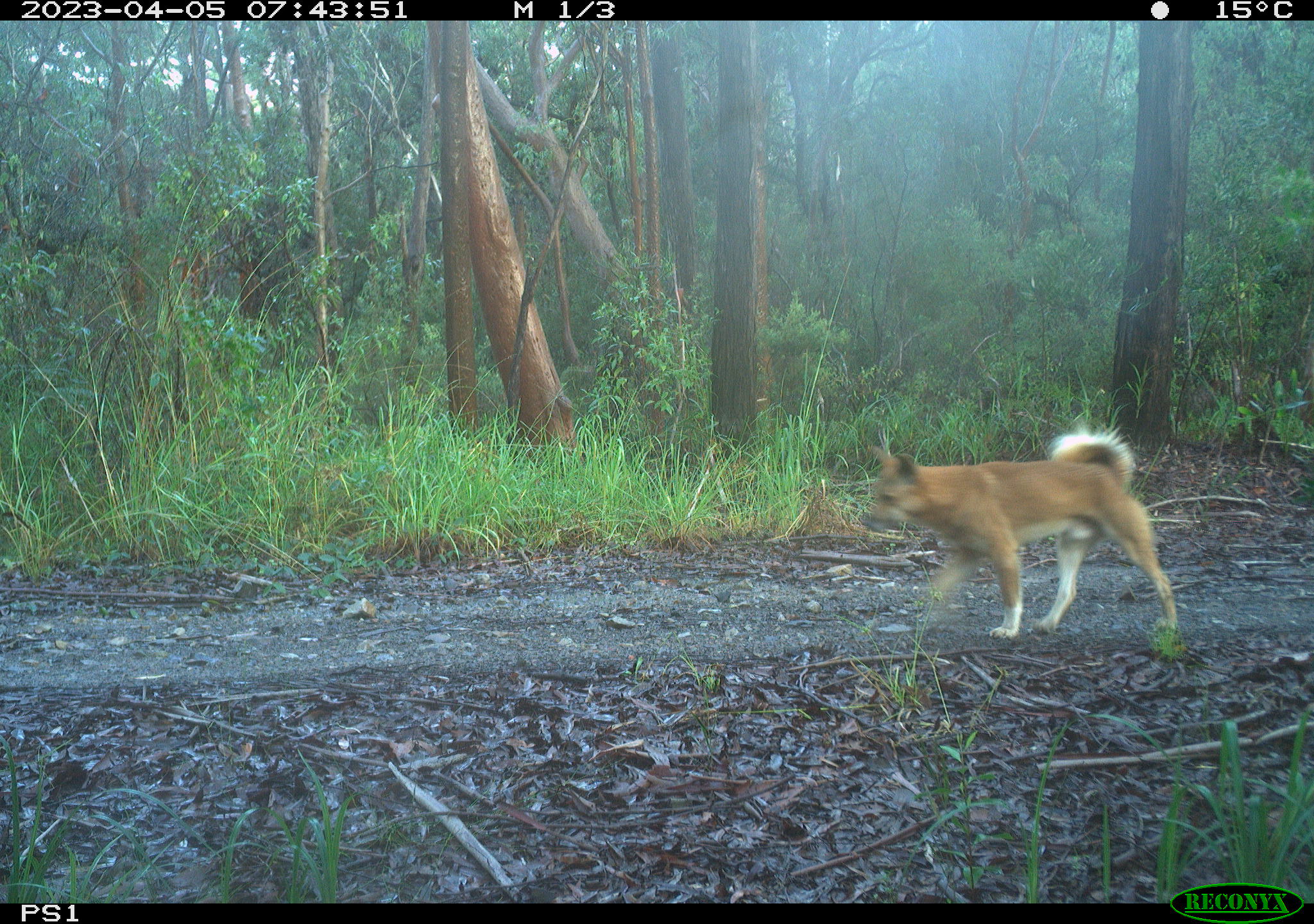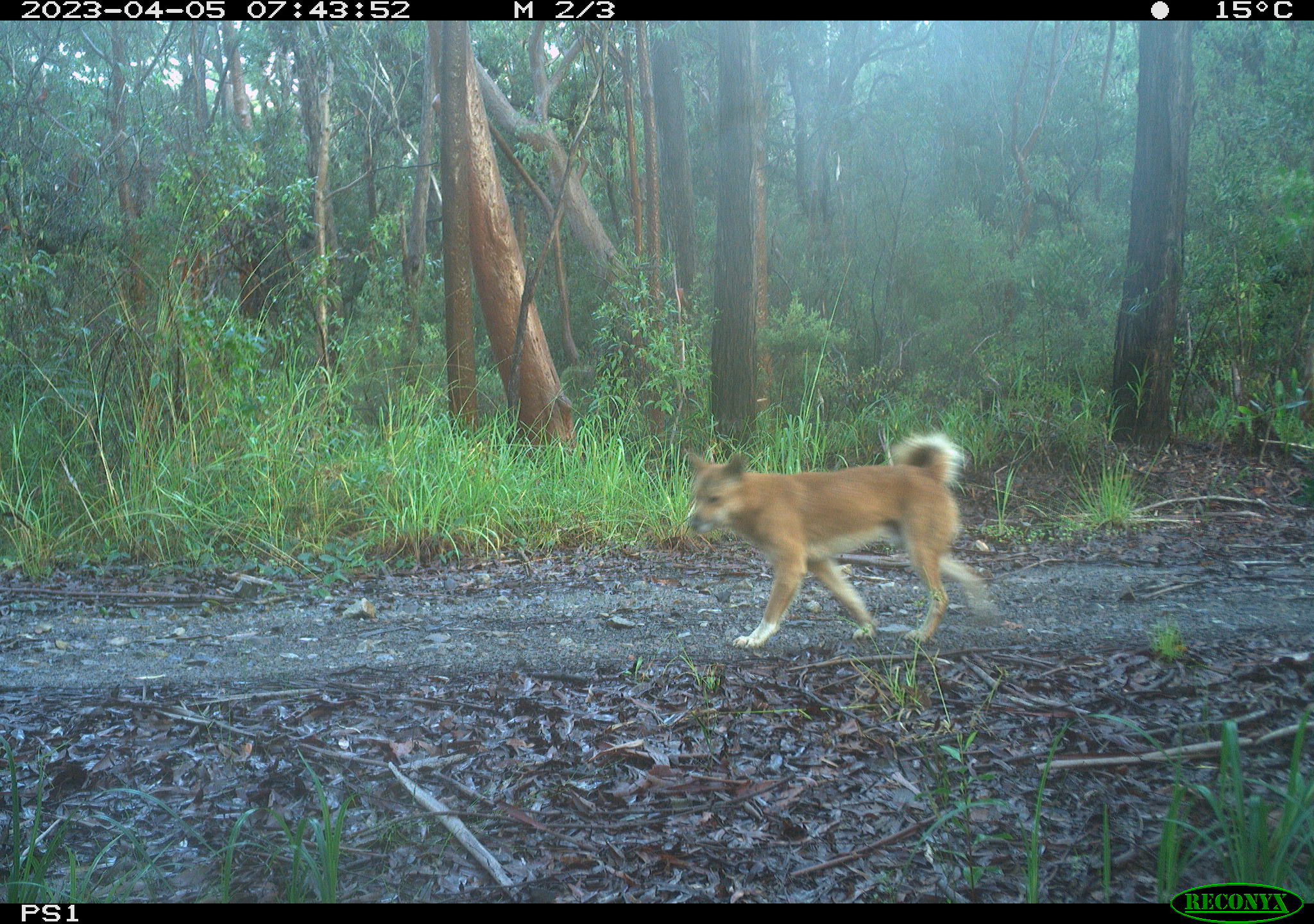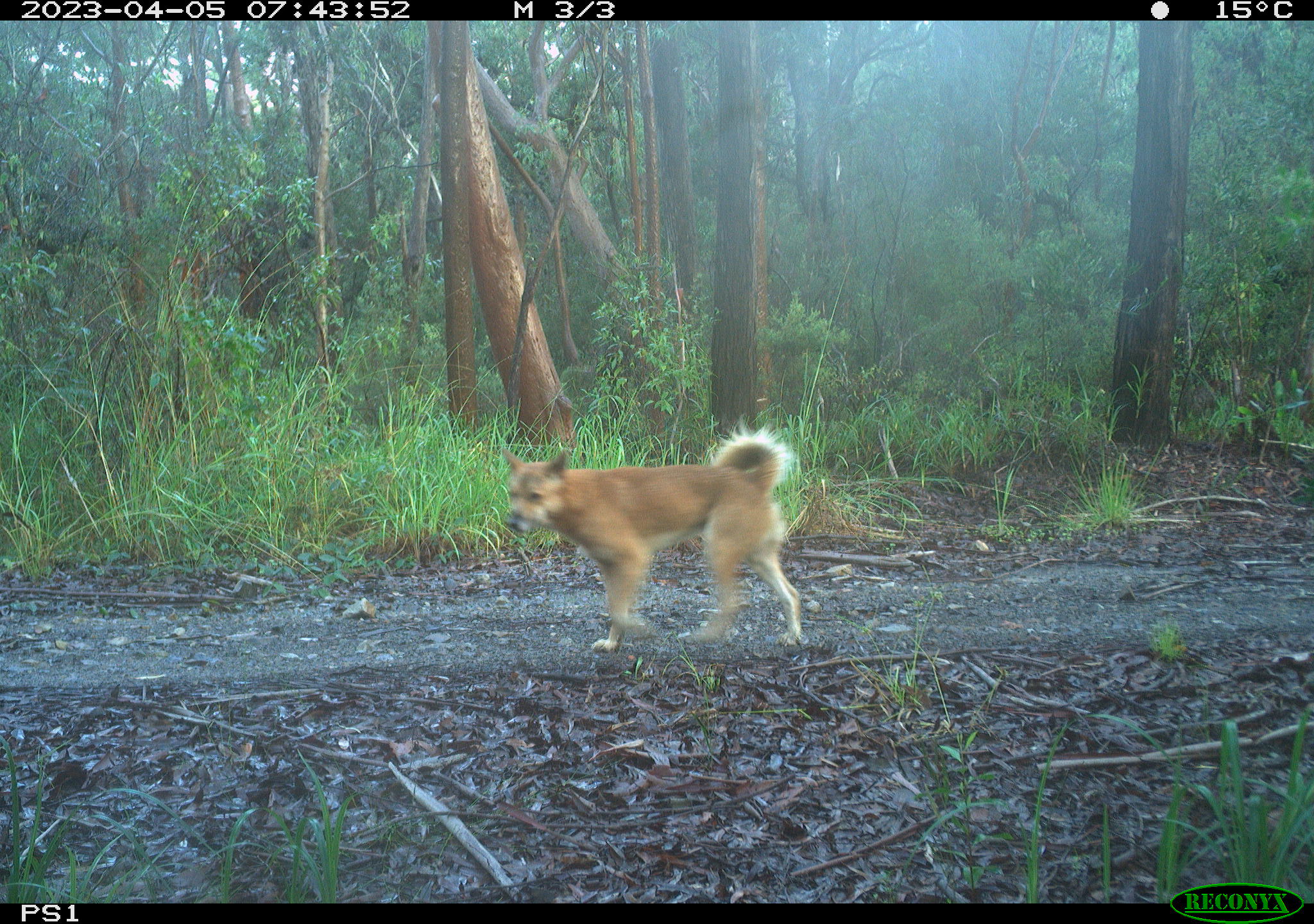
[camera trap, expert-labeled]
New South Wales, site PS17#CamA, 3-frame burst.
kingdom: Animalia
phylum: Chordata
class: Mammalia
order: Carnivora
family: Canidae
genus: Canis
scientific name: Canis familiaris dingo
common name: dingo